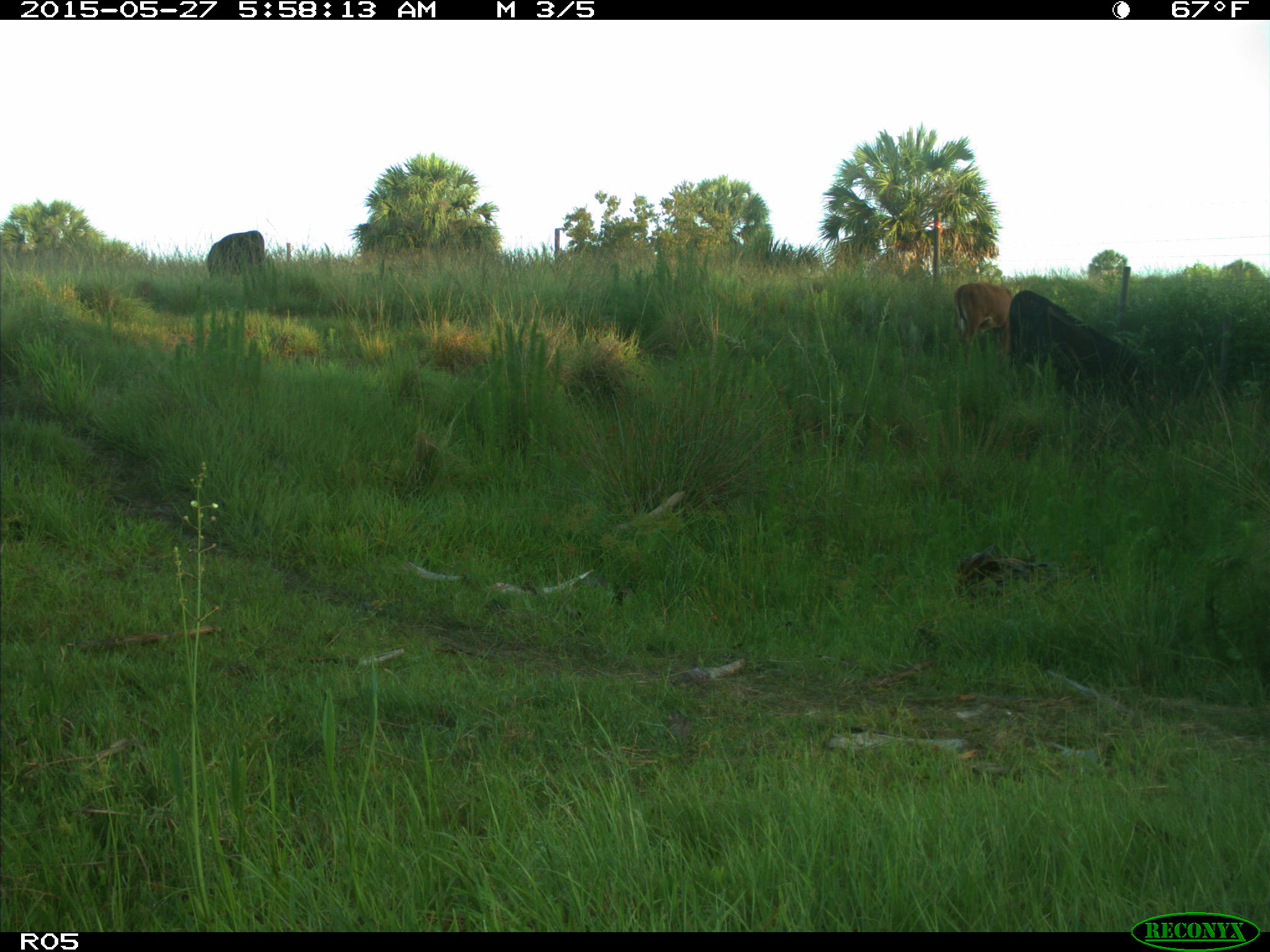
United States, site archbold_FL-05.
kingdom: Animalia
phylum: Chordata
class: Mammalia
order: Artiodactyla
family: Bovidae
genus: Bos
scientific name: Bos taurus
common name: domestic cow